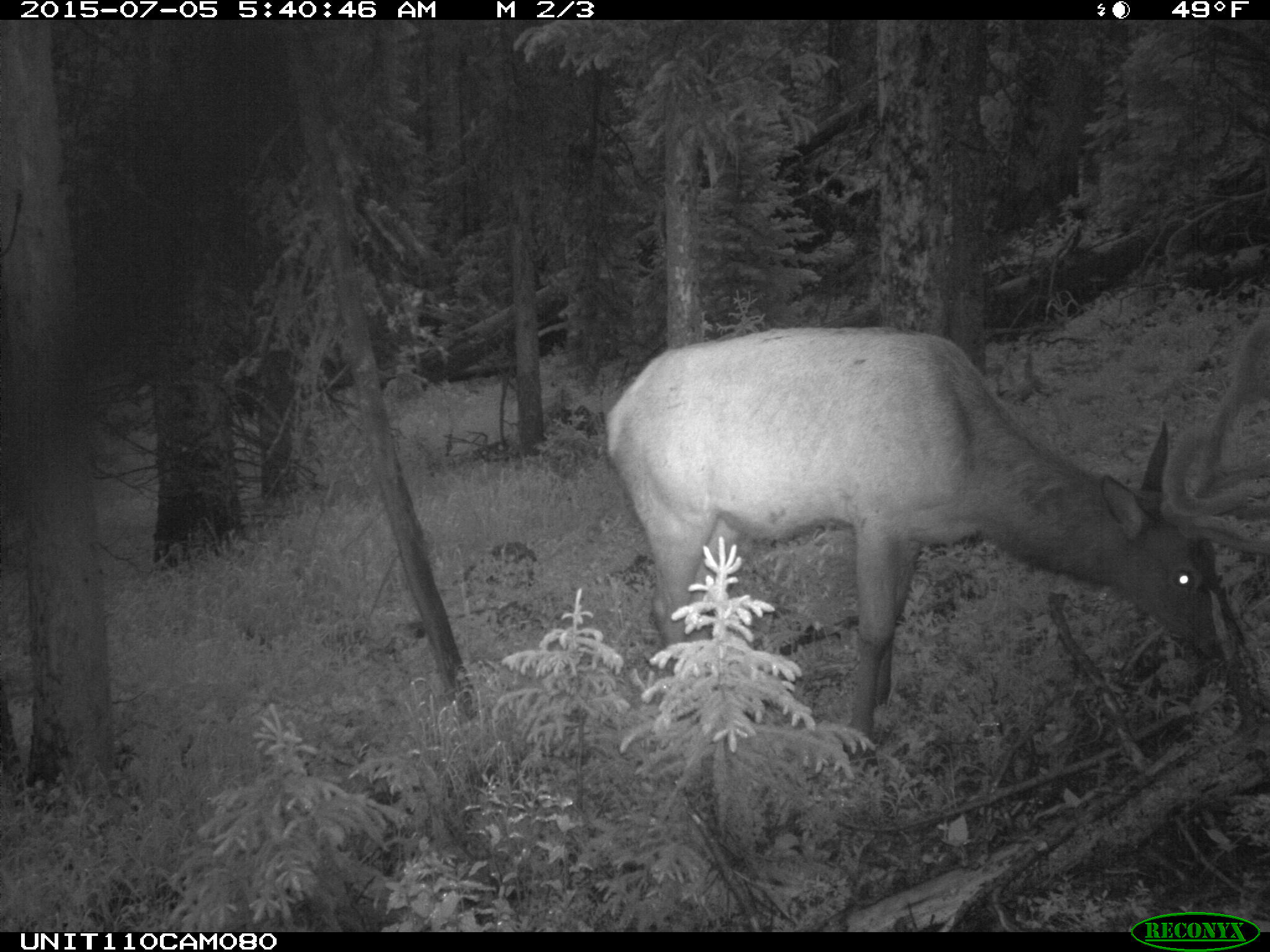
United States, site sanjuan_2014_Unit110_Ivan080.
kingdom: Animalia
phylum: Chordata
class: Mammalia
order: Artiodactyla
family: Cervidae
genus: Cervus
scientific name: Cervus elaphus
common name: red deer